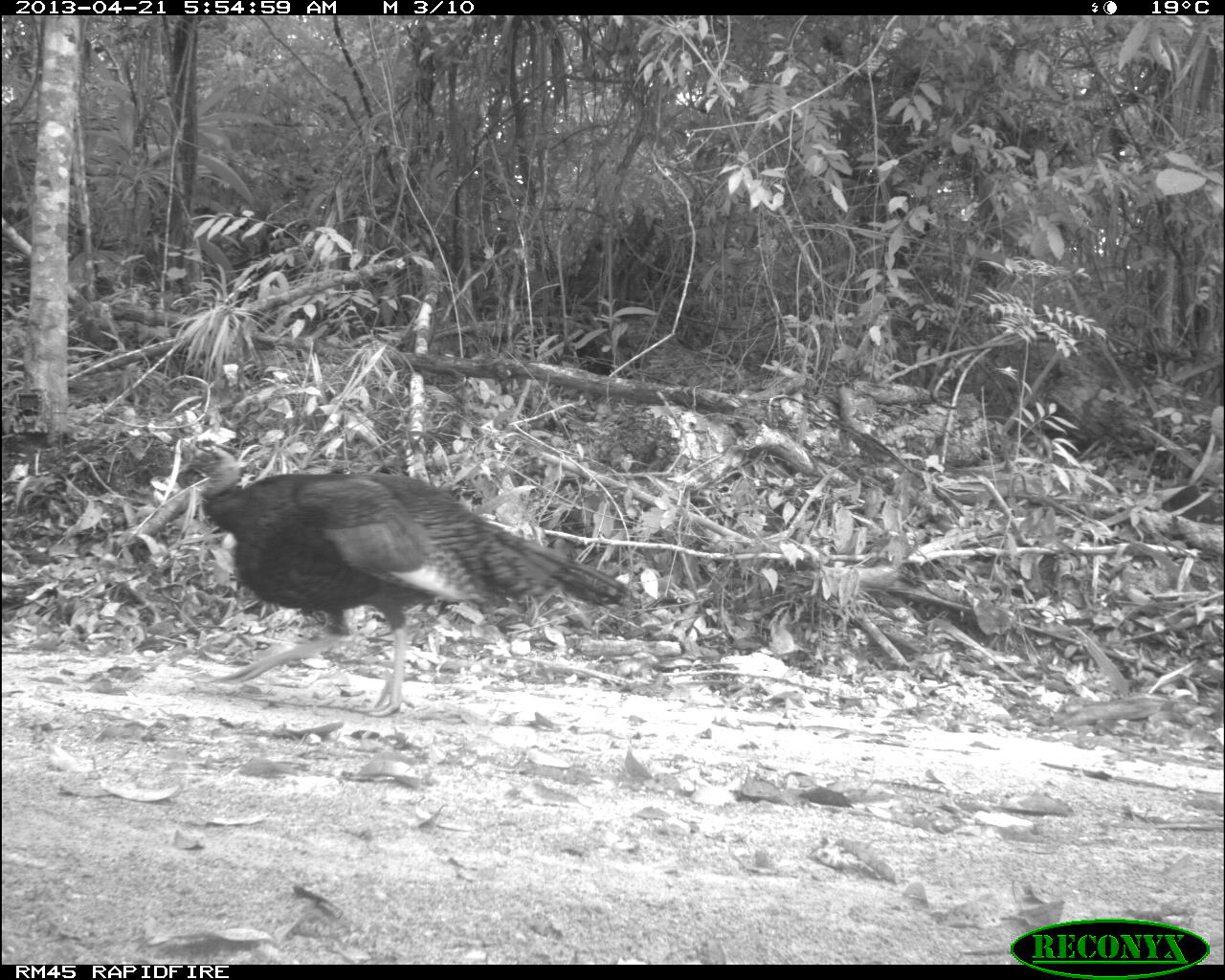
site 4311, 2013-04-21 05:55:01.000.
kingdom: Animalia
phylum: Chordata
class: Aves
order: Galliformes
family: Phasianidae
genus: Meleagris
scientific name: Meleagris ocellata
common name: ocellated turkey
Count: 1.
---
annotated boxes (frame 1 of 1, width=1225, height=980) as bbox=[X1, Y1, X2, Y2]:
meleagris ocellata: bbox=[177, 436, 630, 717]